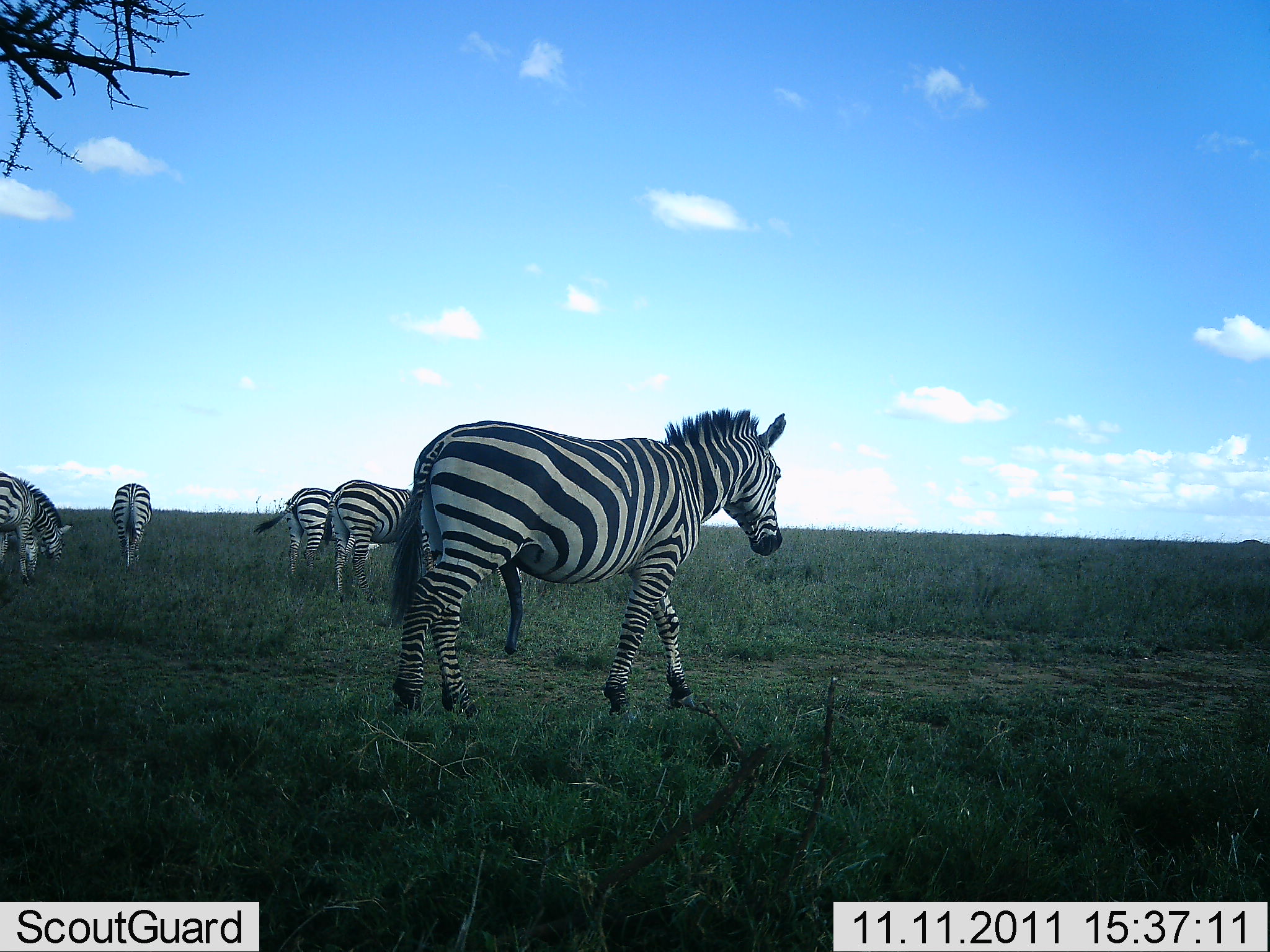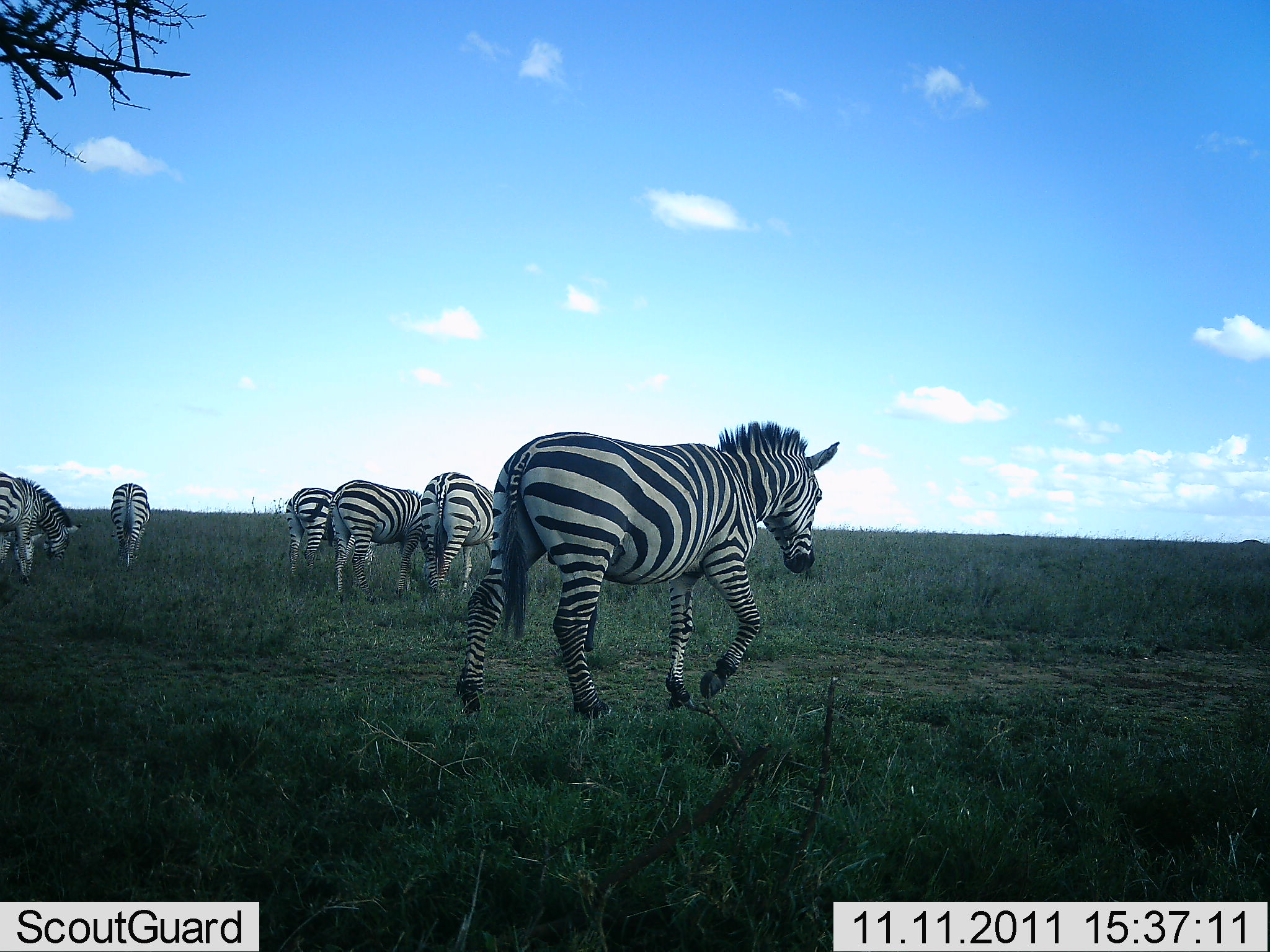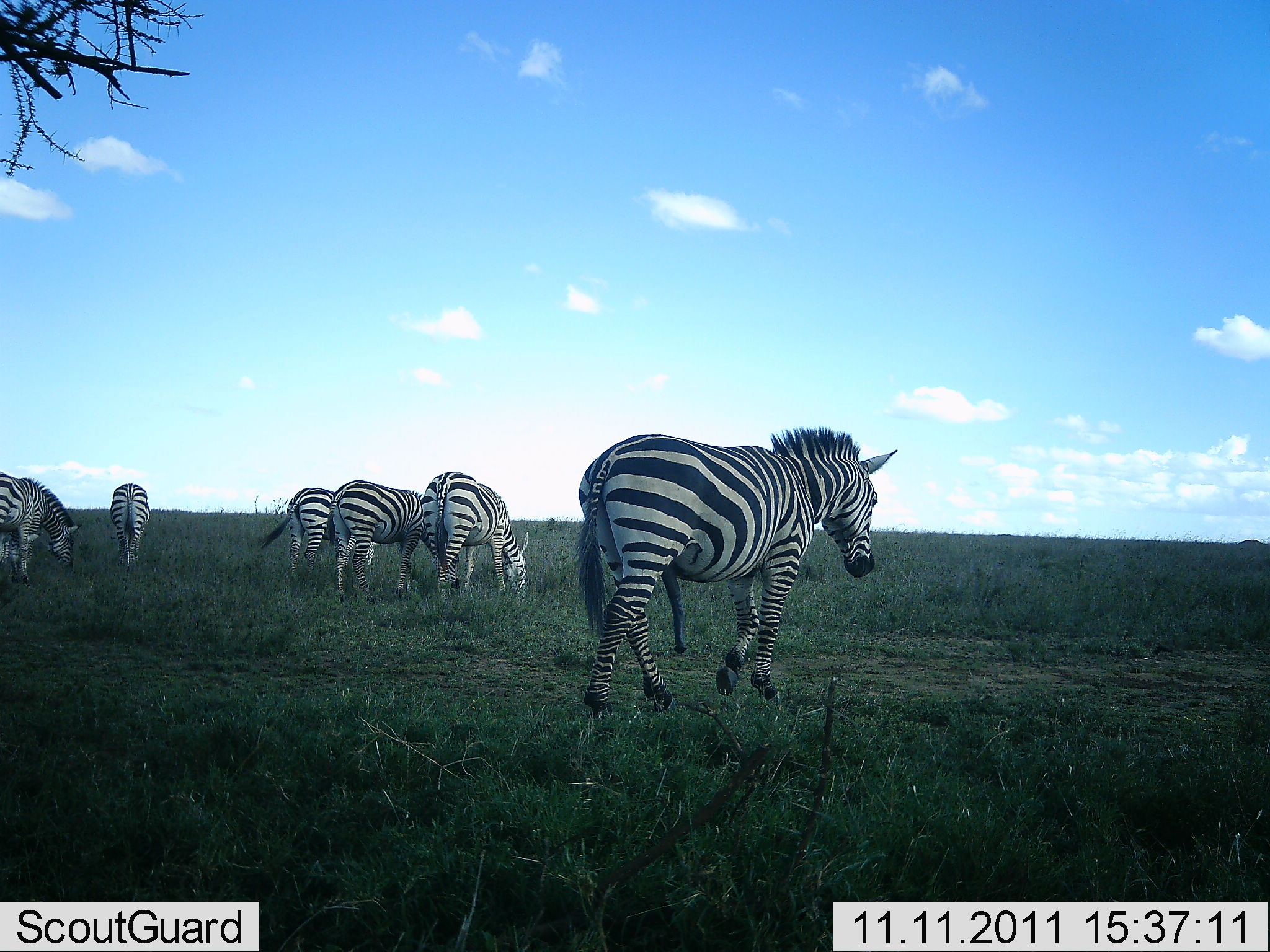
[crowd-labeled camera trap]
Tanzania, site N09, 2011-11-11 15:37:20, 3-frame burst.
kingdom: Animalia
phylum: Chordata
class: Mammalia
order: Perissodactyla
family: Equidae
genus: Equus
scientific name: Equus quagga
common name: plains zebra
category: zebra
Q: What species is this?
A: Zebra (plains zebra) (Equus quagga).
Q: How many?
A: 6.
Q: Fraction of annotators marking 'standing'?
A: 38%.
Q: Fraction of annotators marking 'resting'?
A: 0%.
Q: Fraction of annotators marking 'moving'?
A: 85%.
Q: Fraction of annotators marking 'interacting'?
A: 0%.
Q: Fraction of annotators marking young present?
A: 0%.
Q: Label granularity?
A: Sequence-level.